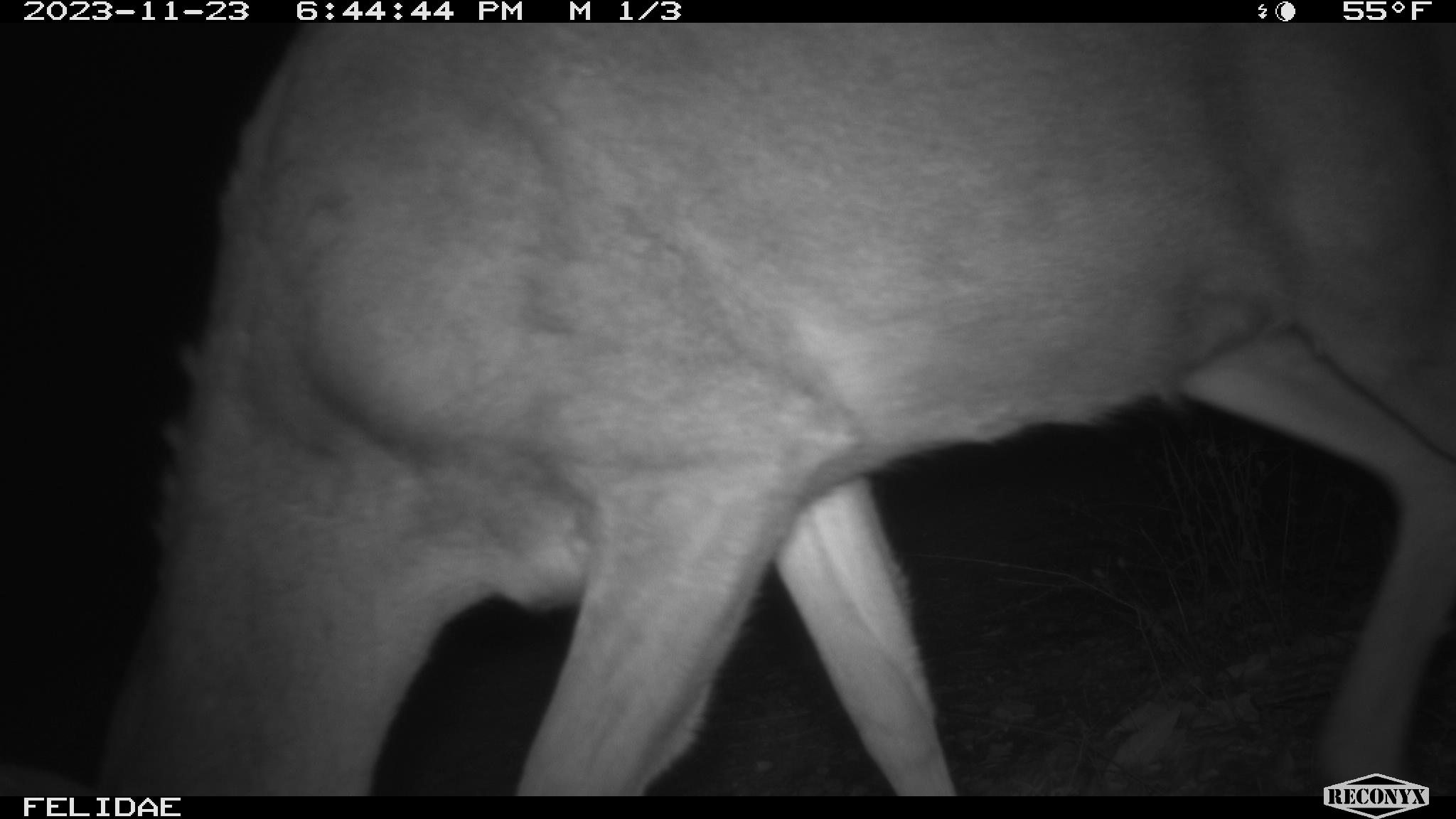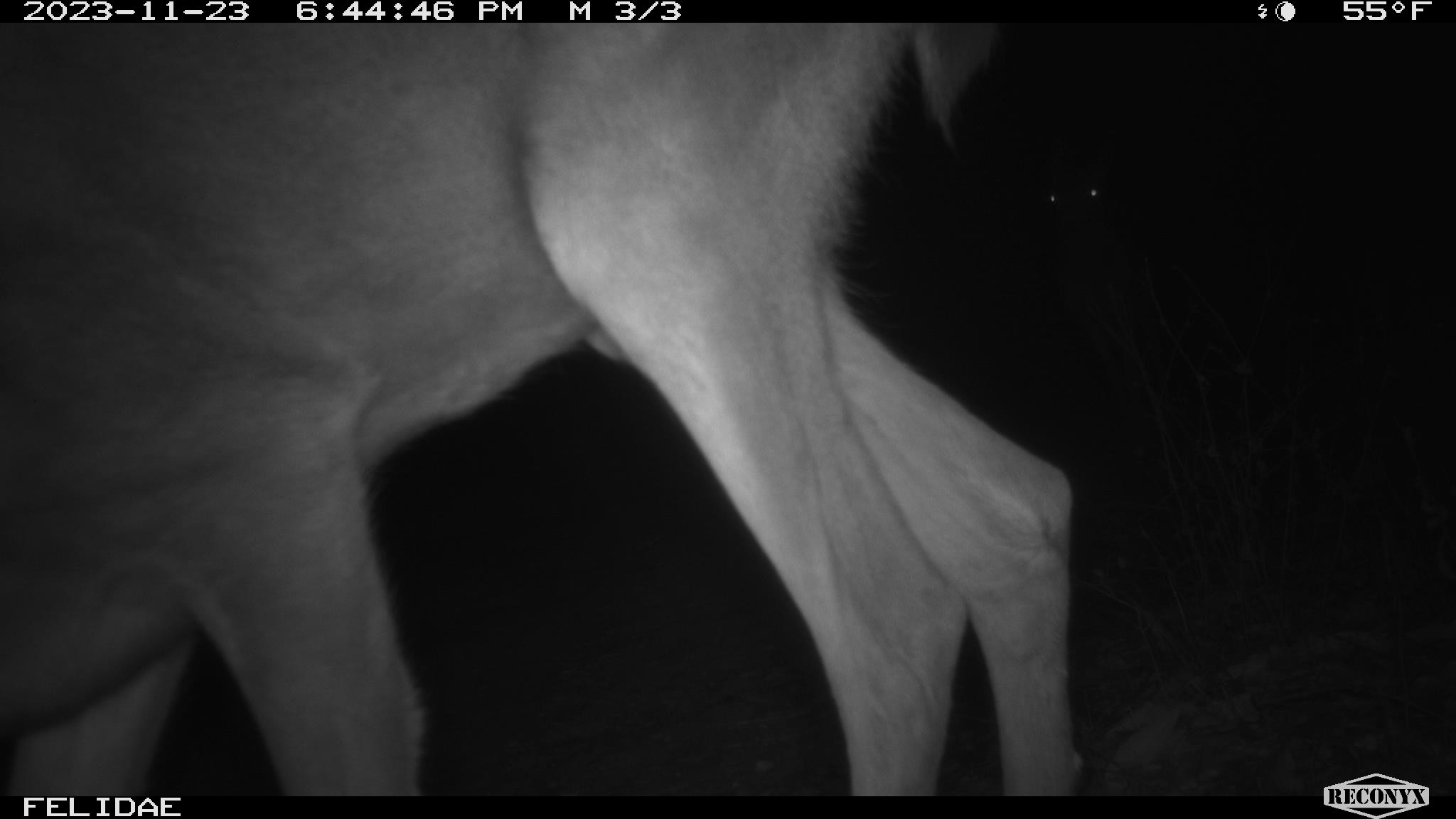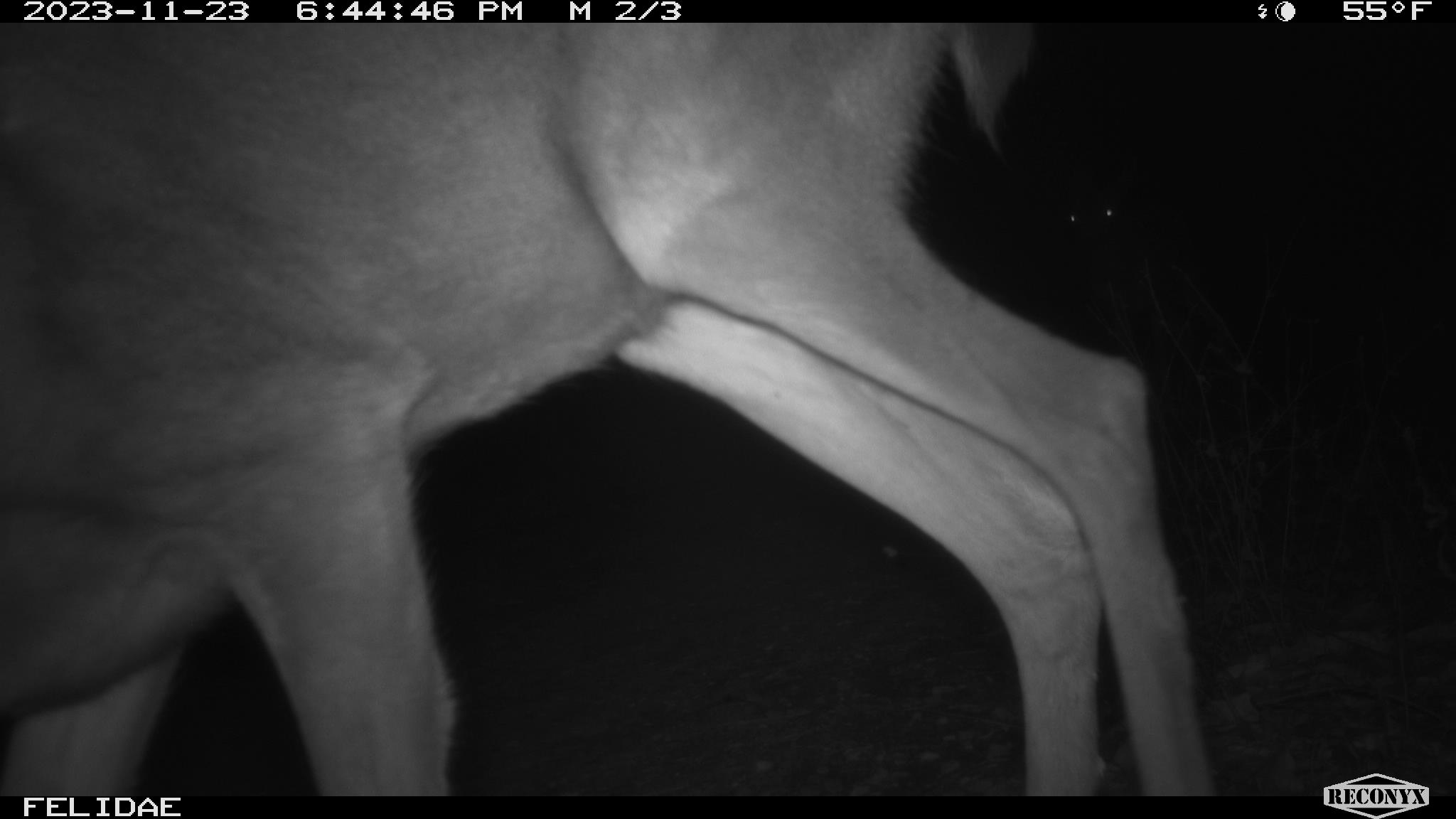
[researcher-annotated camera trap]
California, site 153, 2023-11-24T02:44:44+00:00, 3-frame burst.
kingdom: Animalia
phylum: Chordata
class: Mammalia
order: Artiodactyla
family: Cervidae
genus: Odocoileus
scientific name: Odocoileus hemionus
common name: mule deer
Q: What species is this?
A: Mule deer (Odocoileus hemionus).